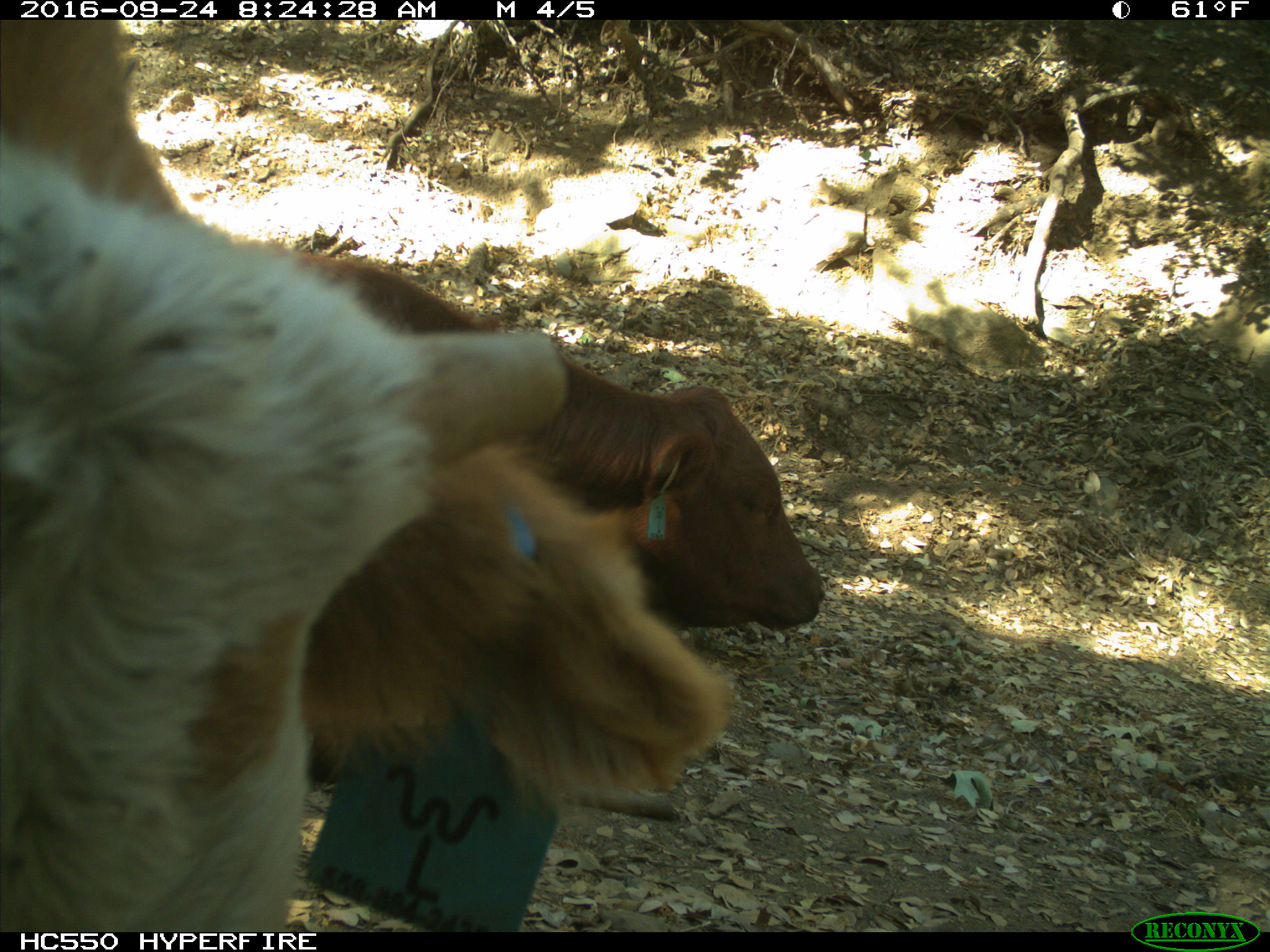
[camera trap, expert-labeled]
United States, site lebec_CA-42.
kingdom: Animalia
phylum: Chordata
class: Mammalia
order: Artiodactyla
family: Bovidae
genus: Bos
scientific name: Bos taurus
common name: domestic cow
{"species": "Bos taurus (domestic cow)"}